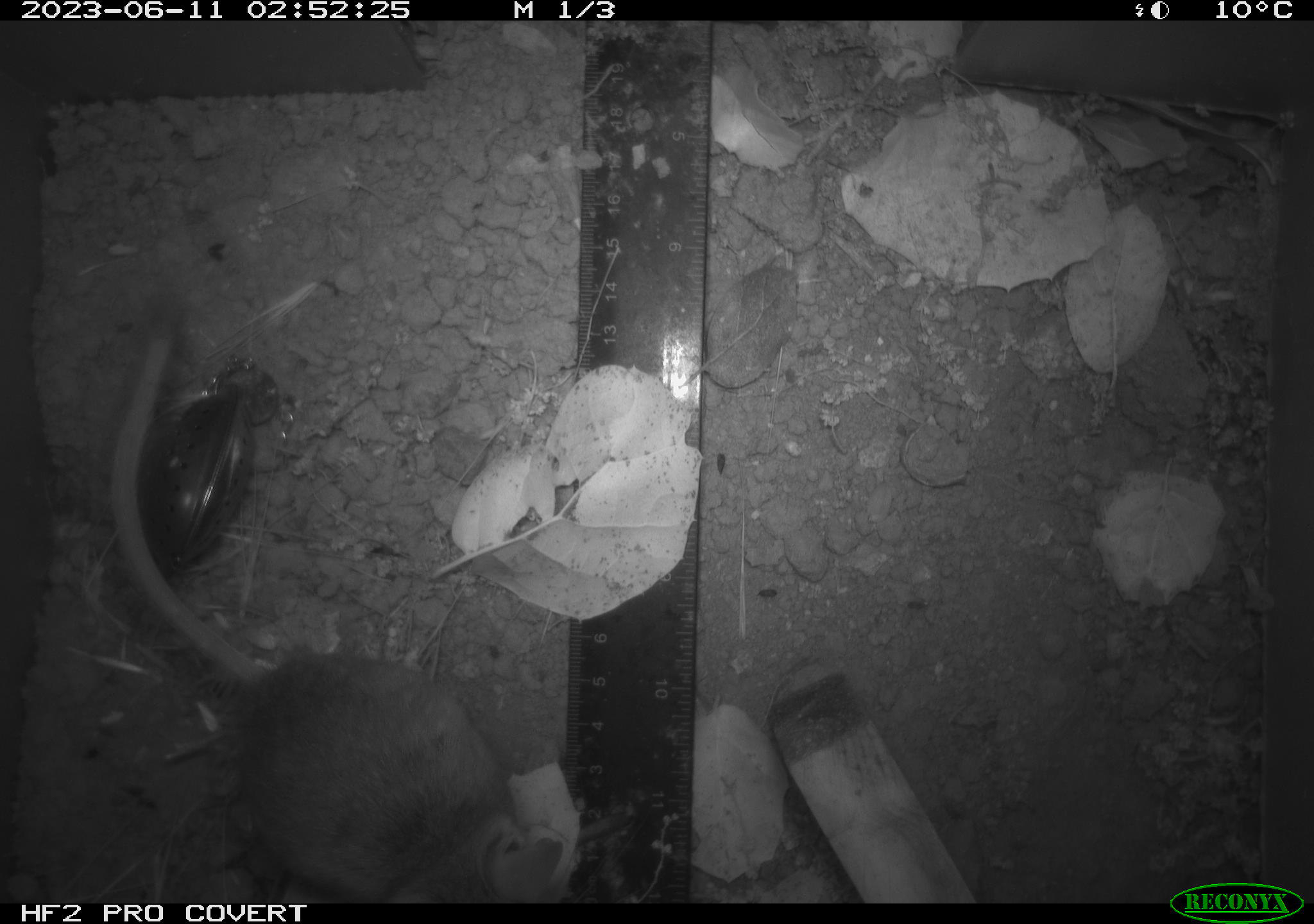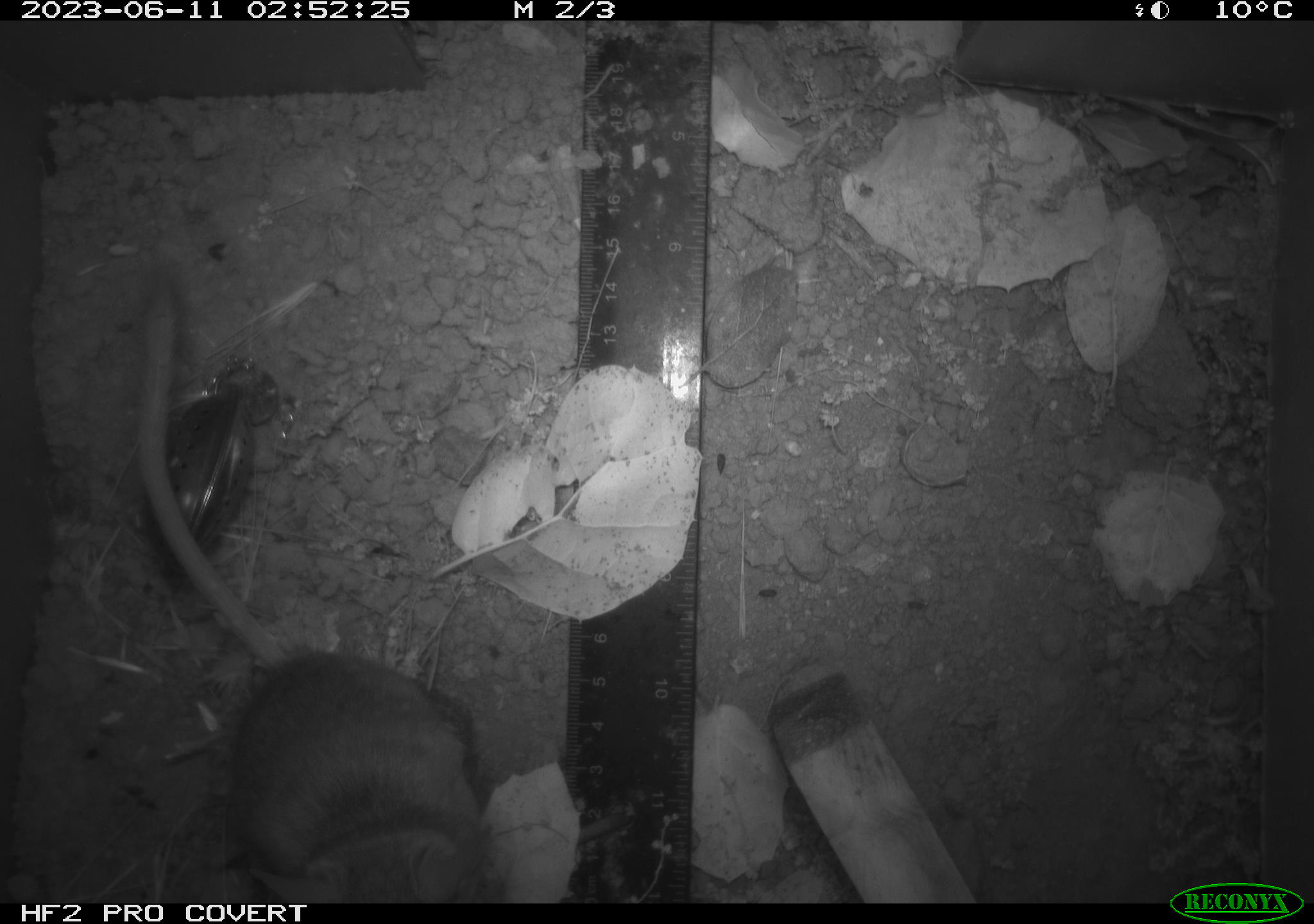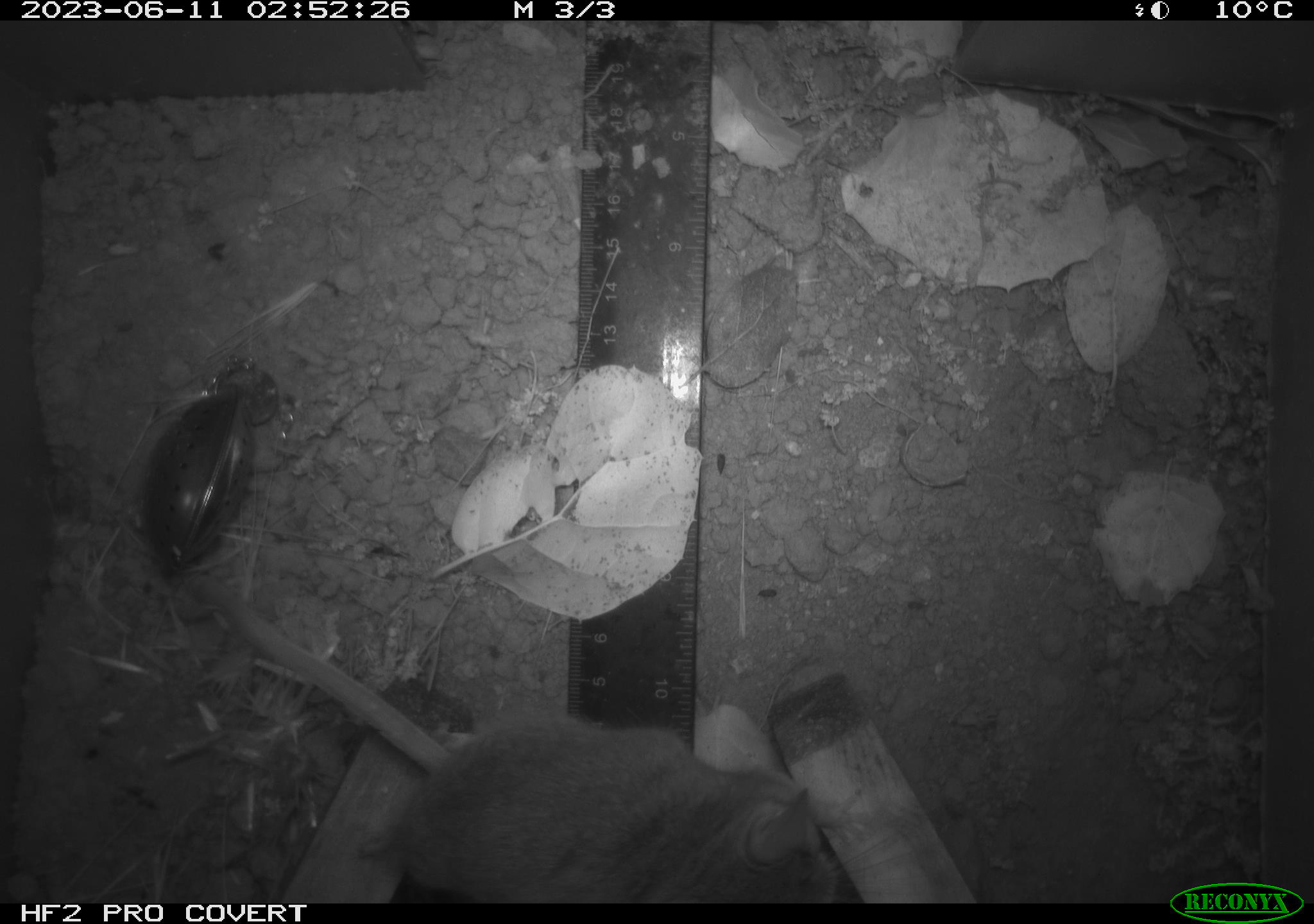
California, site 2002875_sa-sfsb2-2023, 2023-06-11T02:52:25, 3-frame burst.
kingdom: Animalia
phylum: Chordata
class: Mammalia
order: Rodentia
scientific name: Rodentia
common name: mouse species